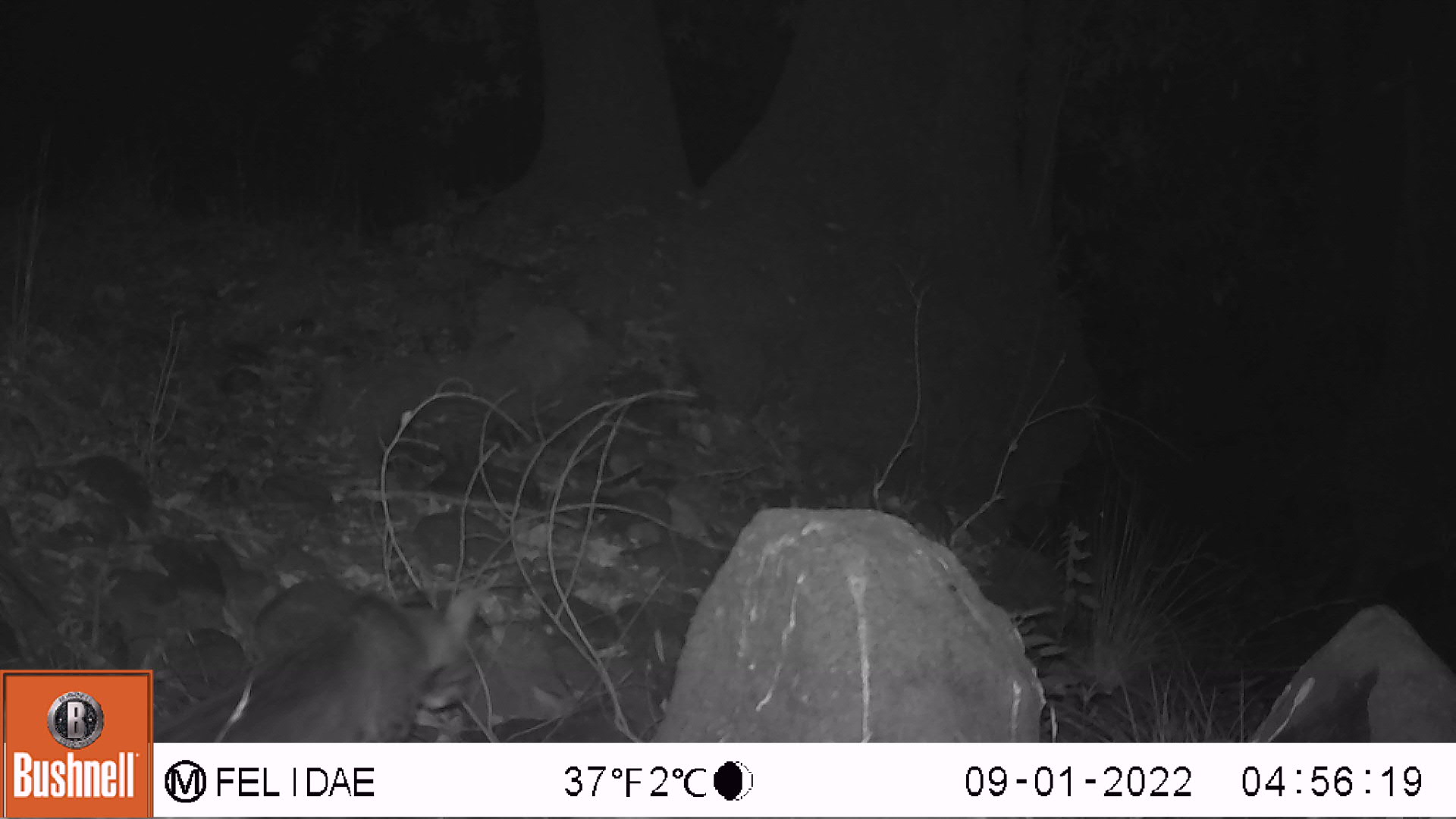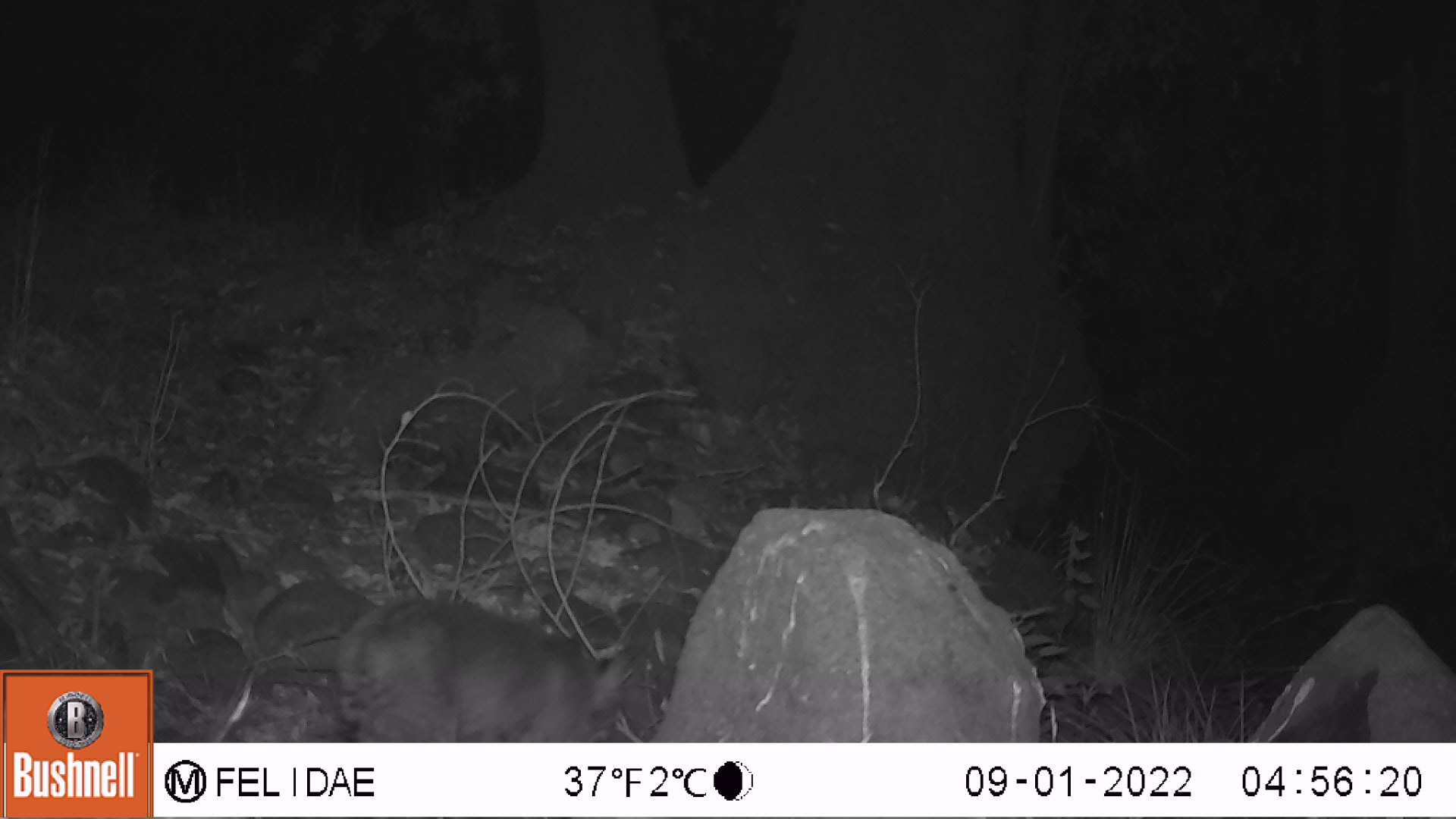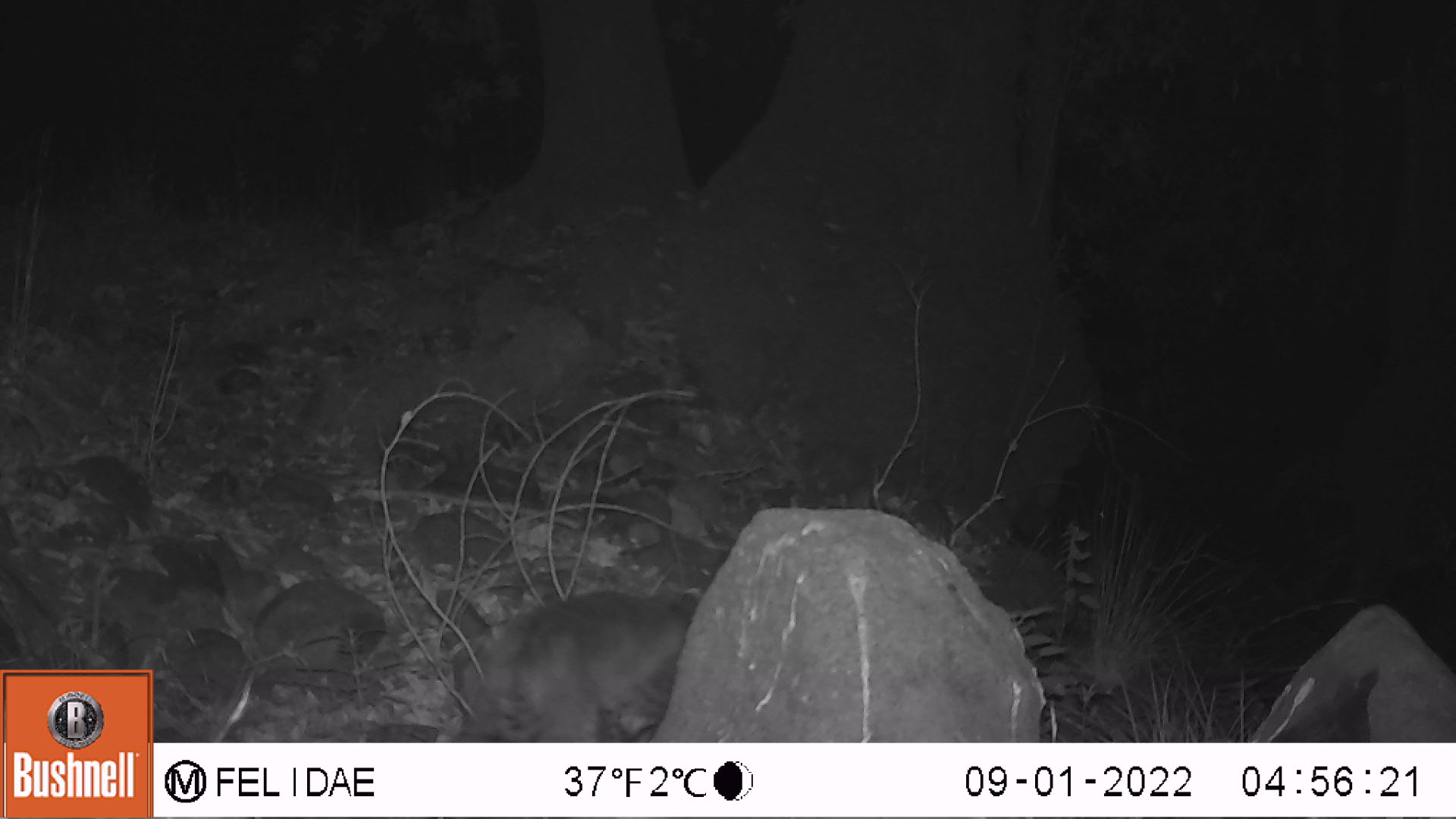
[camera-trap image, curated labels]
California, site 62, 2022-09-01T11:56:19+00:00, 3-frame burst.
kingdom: Animalia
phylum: Chordata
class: Mammalia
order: Carnivora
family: Felidae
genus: Lynx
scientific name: Lynx rufus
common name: bobcat